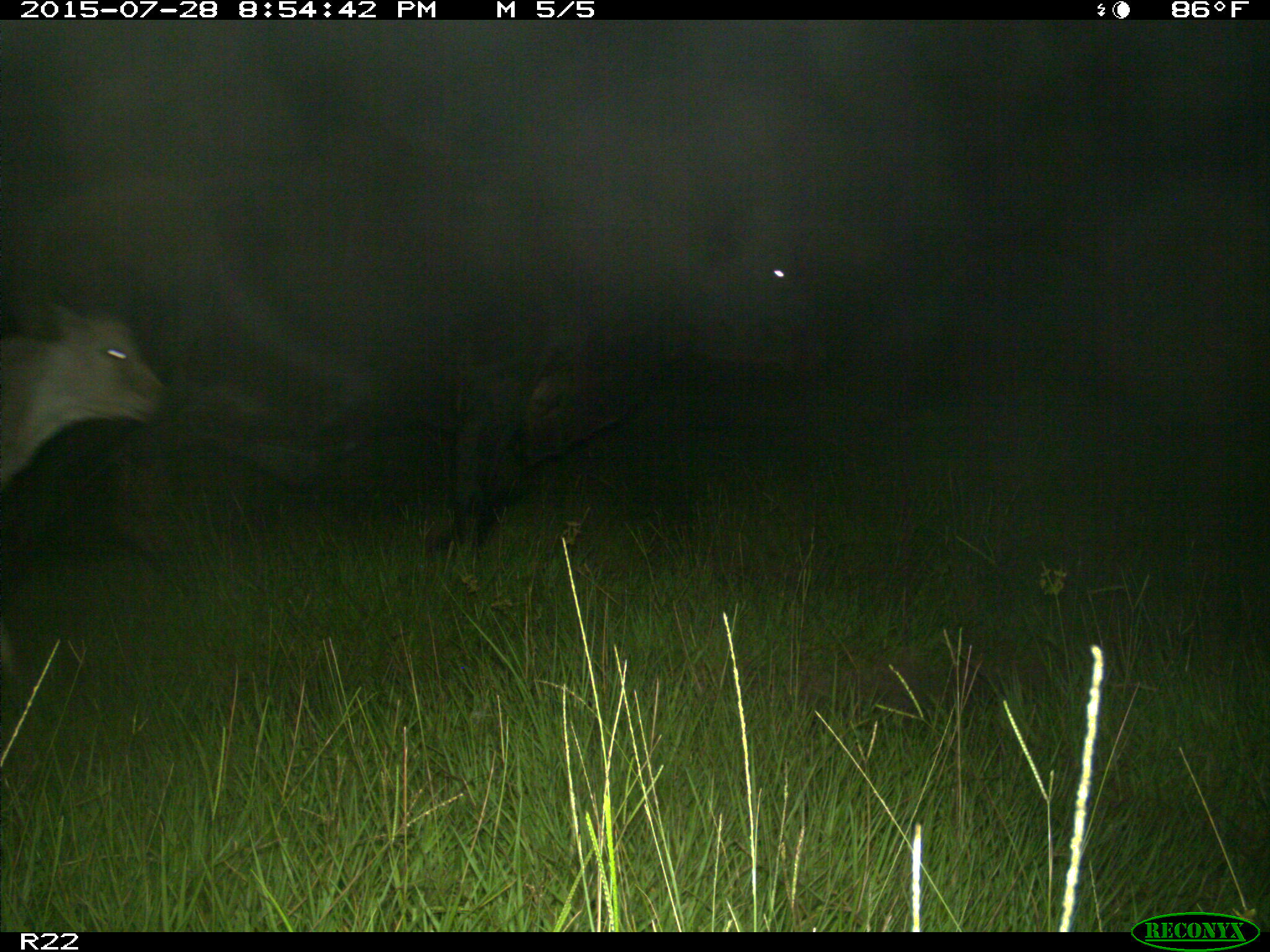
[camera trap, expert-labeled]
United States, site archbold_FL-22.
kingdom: Animalia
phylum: Chordata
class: Mammalia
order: Artiodactyla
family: Bovidae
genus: Bos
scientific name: Bos taurus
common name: domestic cow